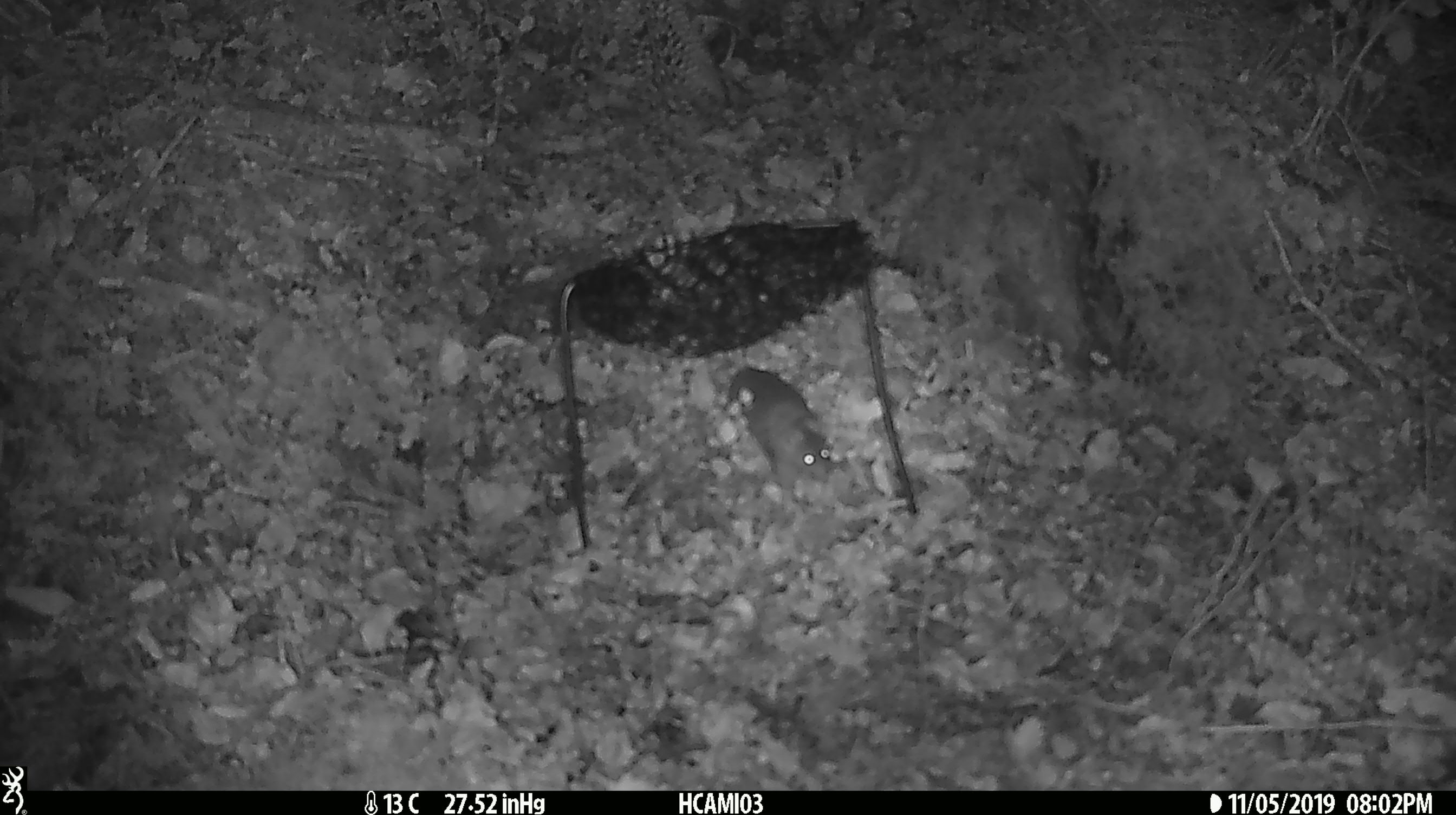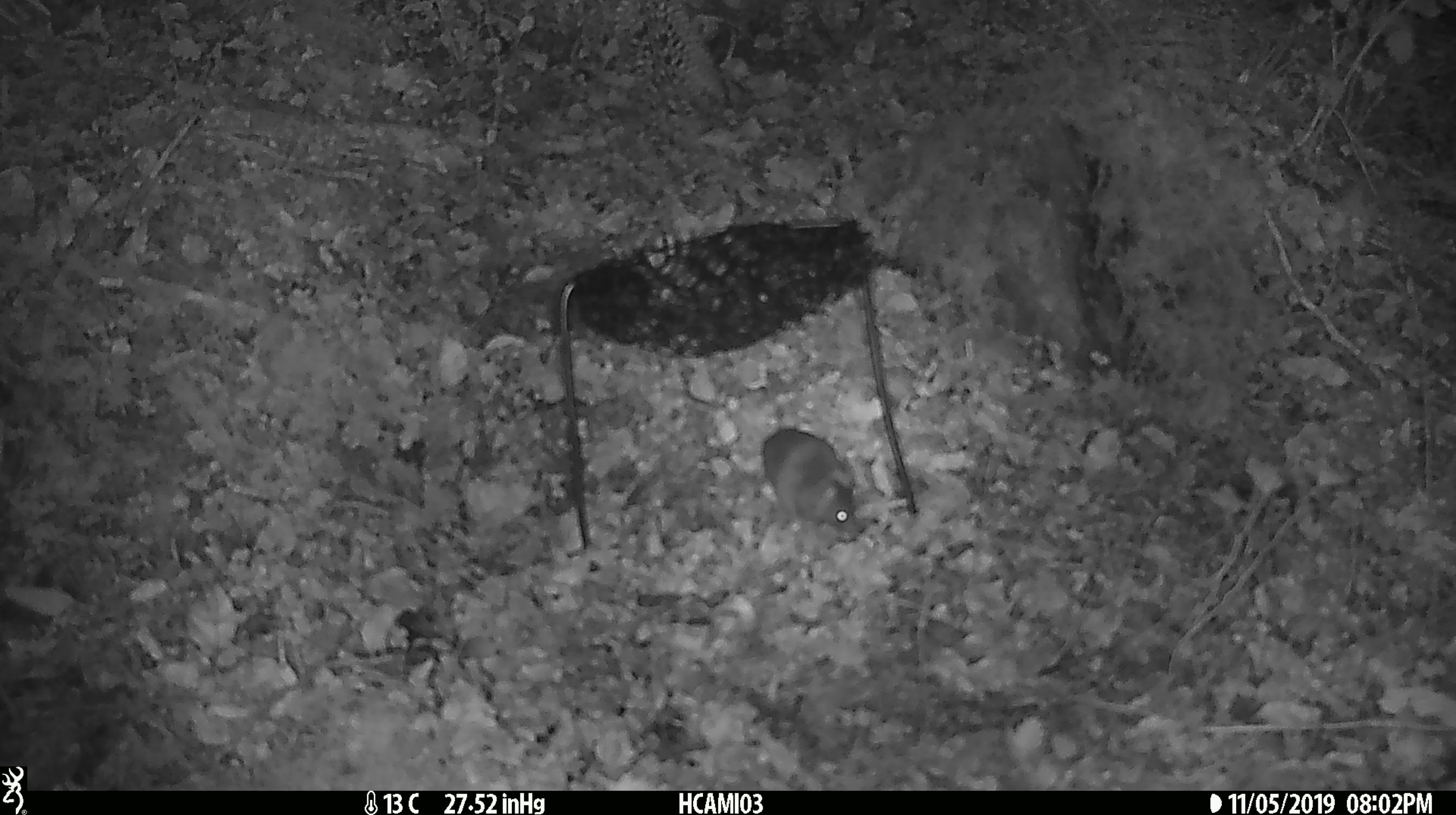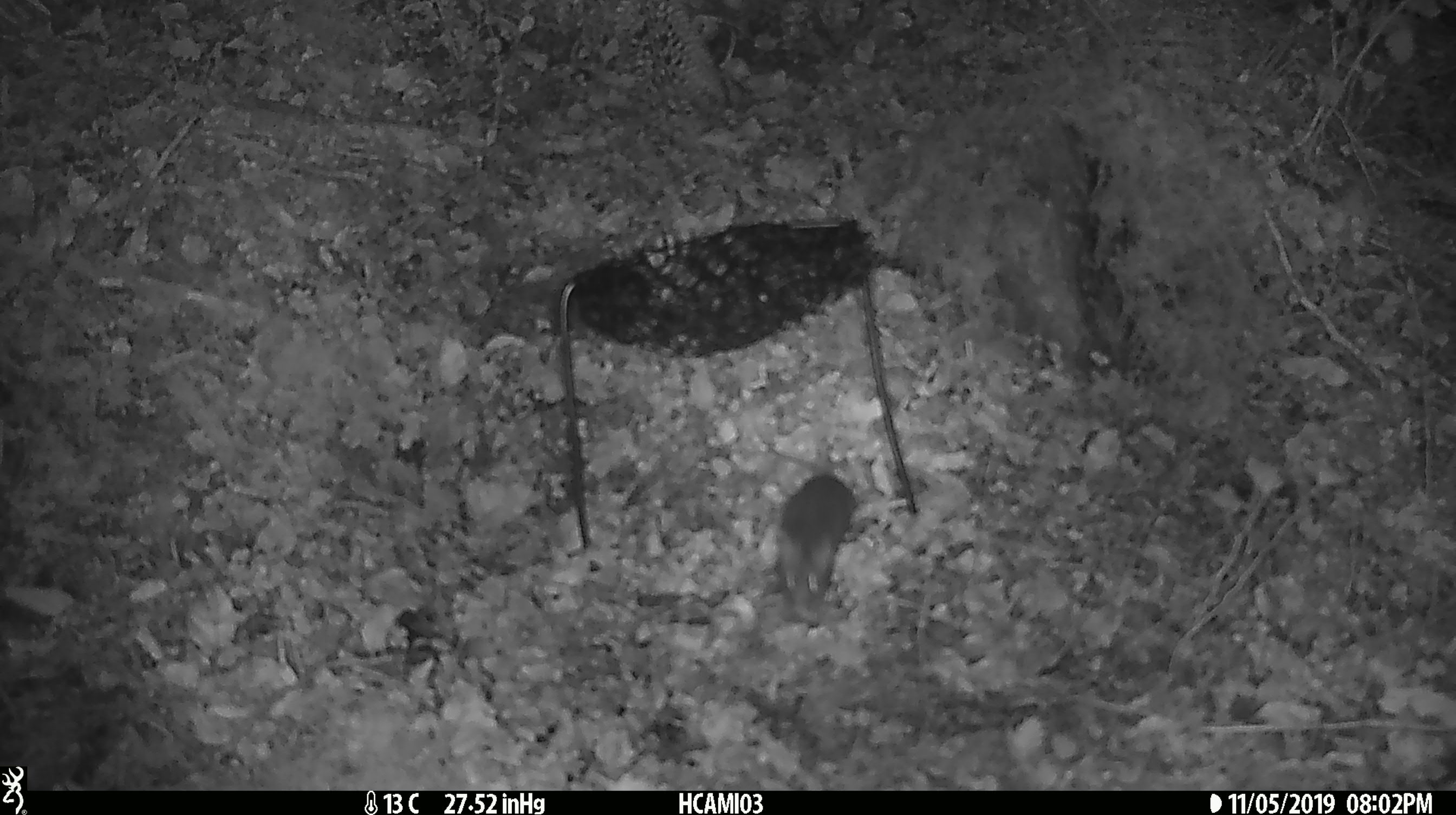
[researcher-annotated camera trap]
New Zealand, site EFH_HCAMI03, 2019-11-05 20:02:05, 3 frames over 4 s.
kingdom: Animalia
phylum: Chordata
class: Mammalia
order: Rodentia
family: Muridae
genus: Mus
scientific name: Mus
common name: mouse